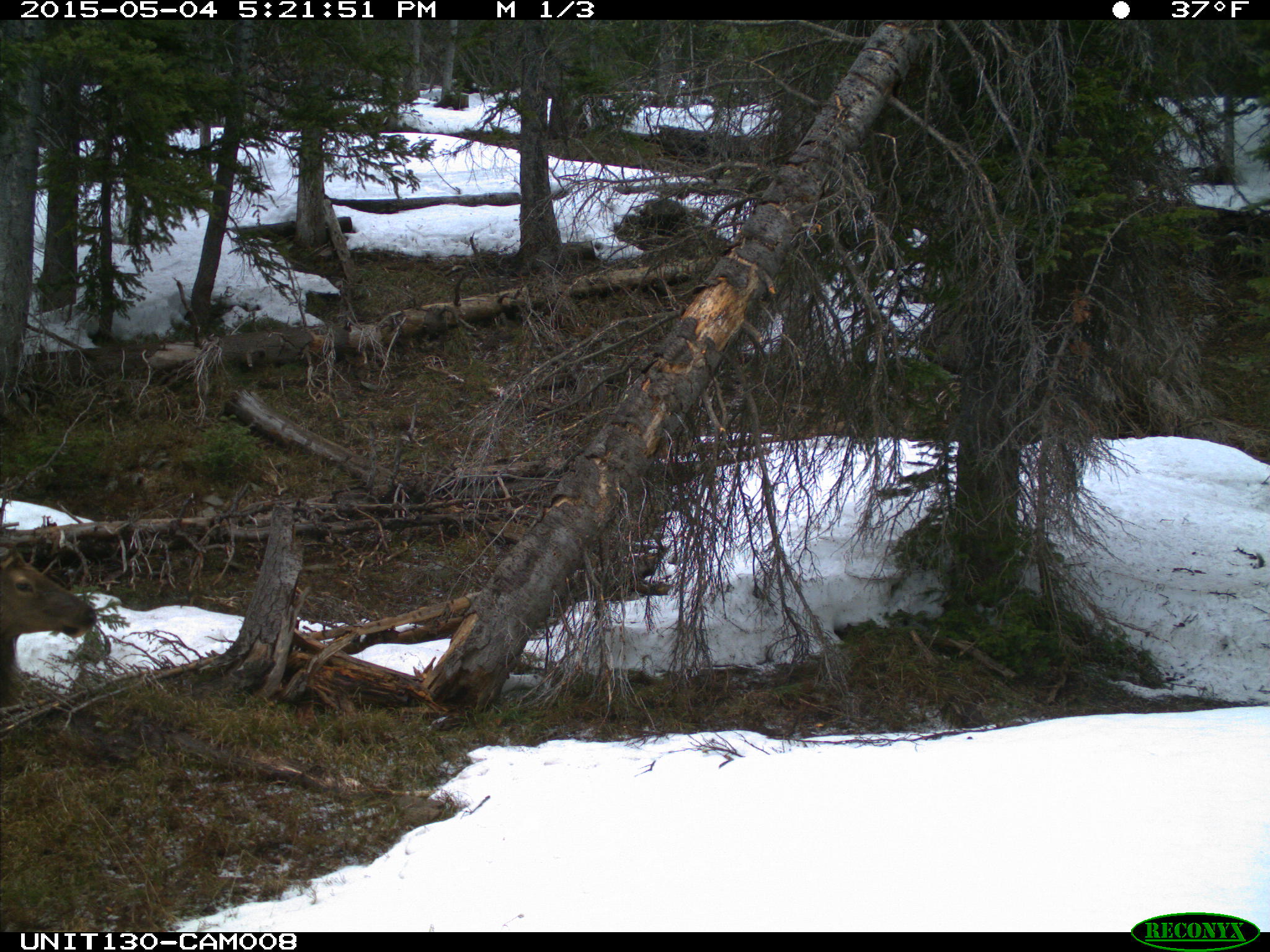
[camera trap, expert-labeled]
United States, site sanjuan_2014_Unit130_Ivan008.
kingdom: Animalia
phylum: Chordata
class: Mammalia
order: Artiodactyla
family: Cervidae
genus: Cervus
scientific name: Cervus elaphus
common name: red deer